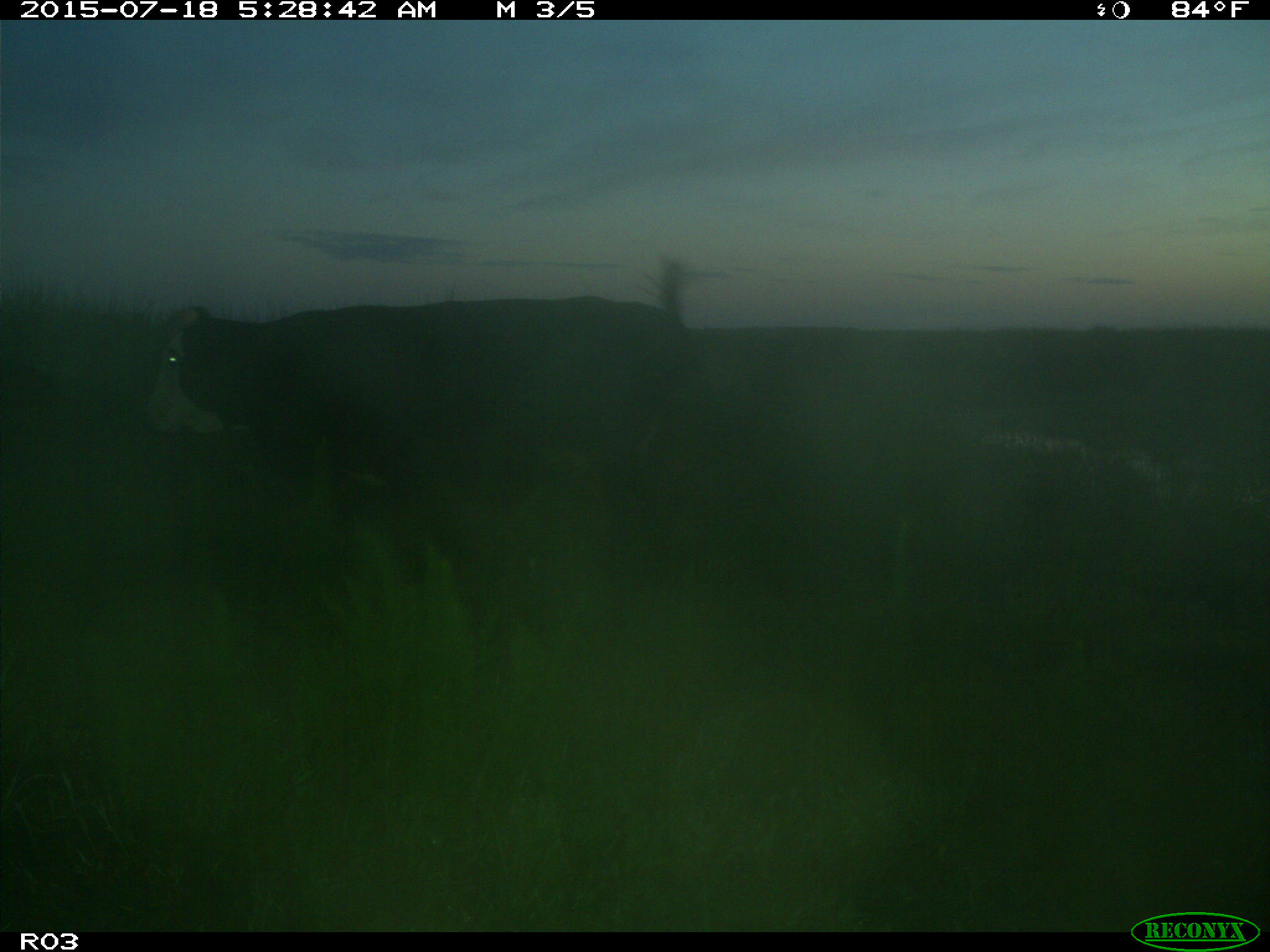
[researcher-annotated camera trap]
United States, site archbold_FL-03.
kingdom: Animalia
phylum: Chordata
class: Mammalia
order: Artiodactyla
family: Bovidae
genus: Bos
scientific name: Bos taurus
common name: domestic cow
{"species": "Bos taurus (domestic cow)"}